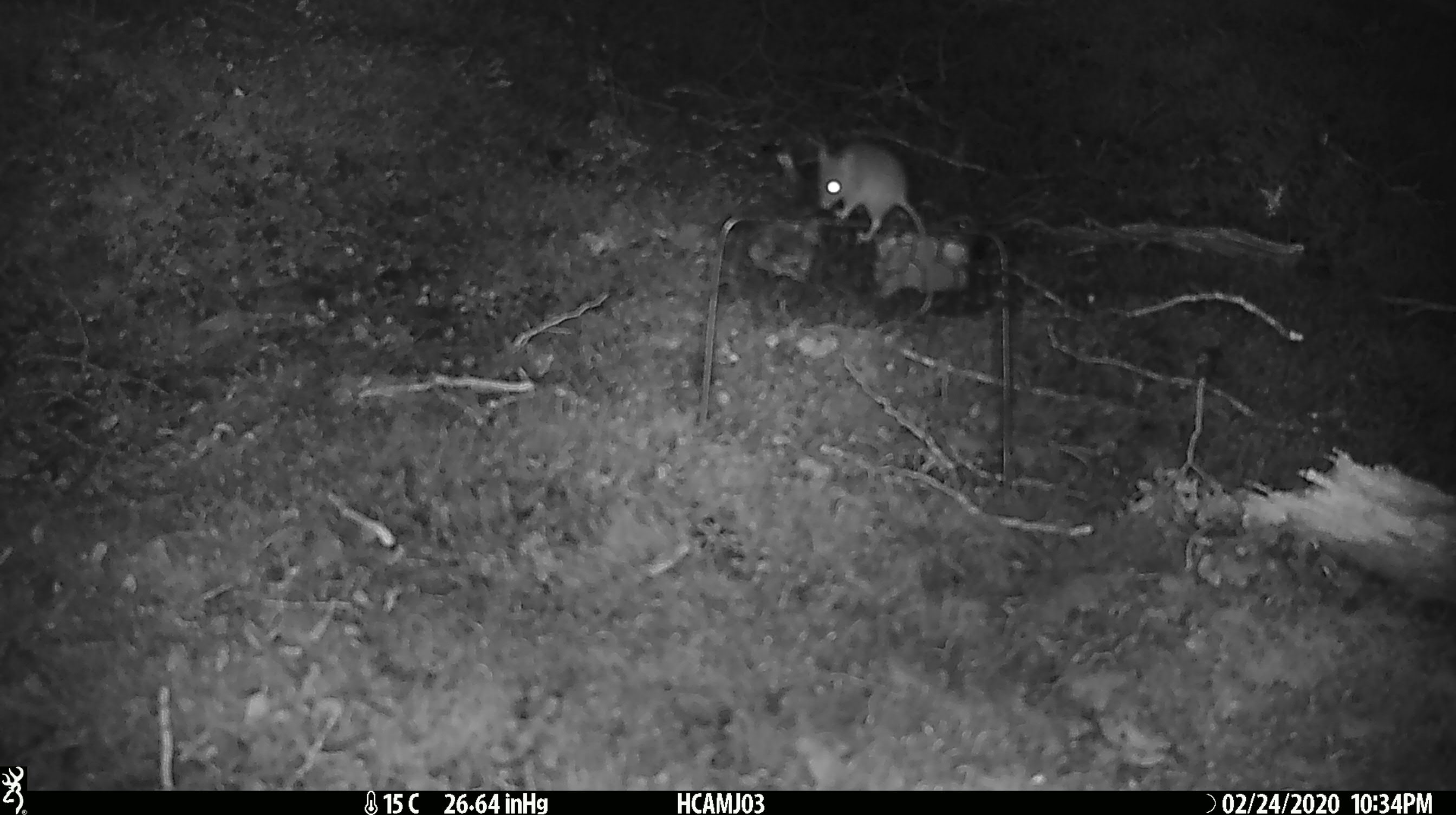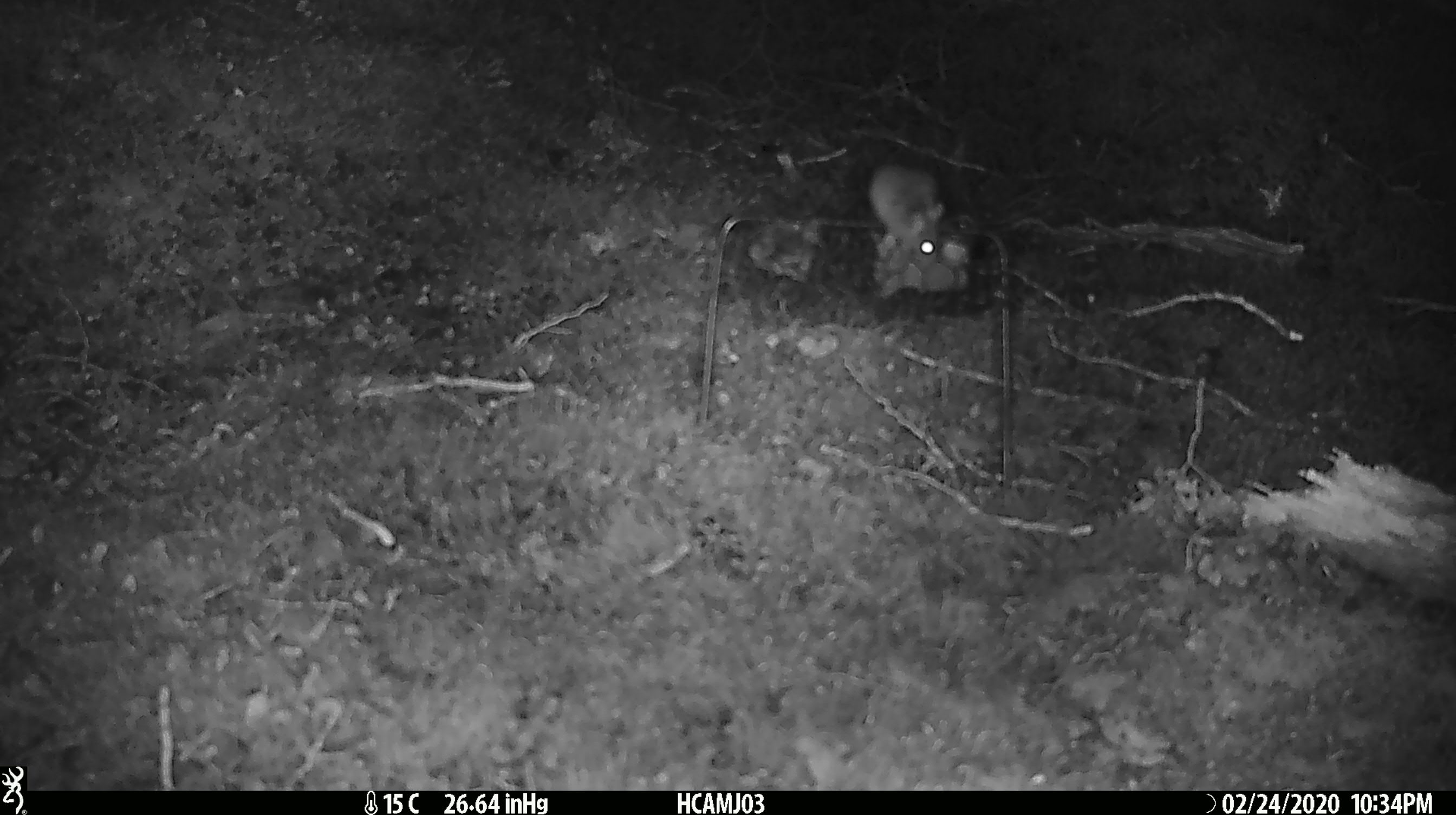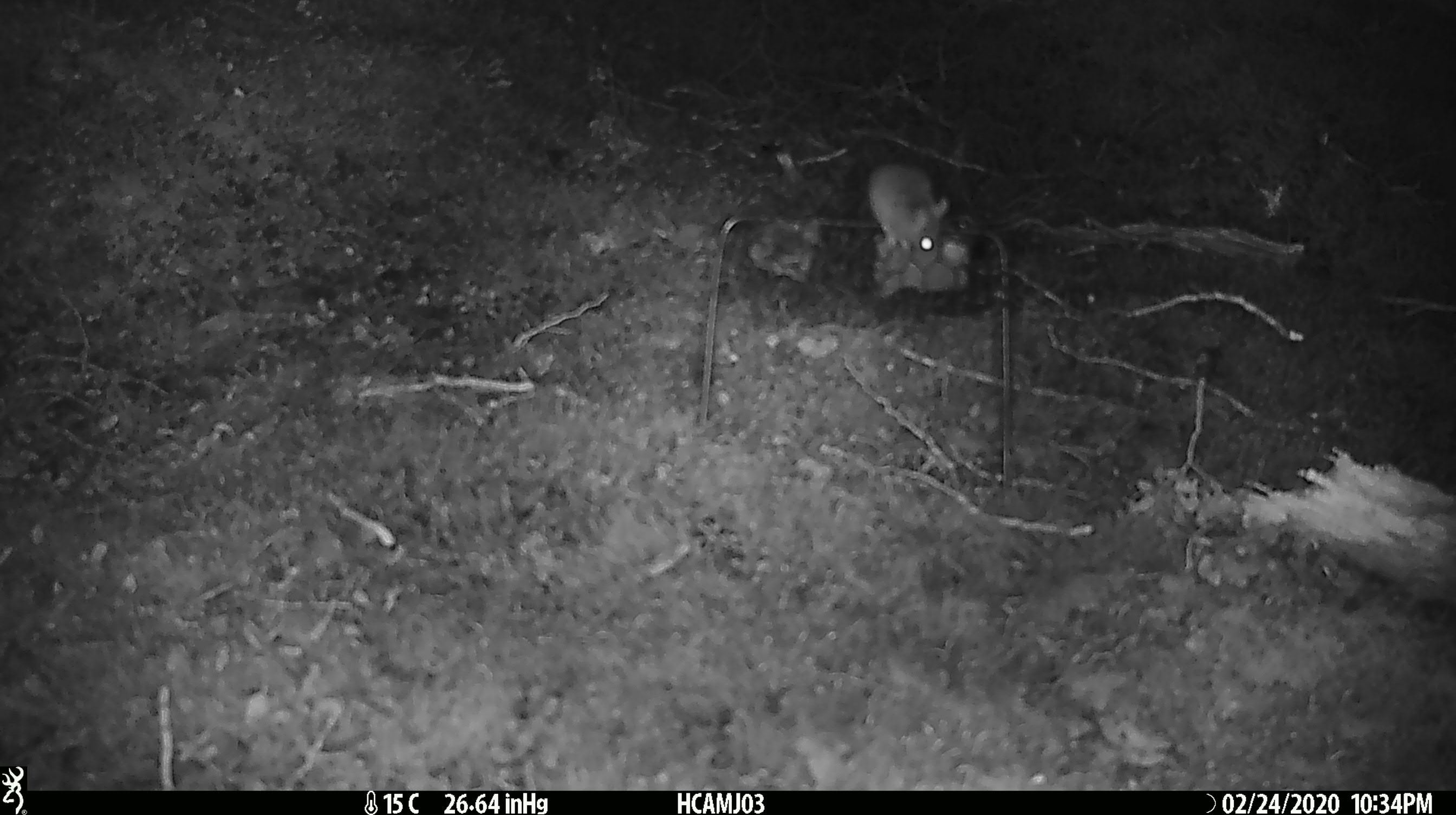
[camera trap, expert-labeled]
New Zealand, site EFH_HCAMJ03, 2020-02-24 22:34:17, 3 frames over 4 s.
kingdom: Animalia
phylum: Chordata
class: Mammalia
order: Rodentia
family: Muridae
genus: Mus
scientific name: Mus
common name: mouse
Mouse (Mus).